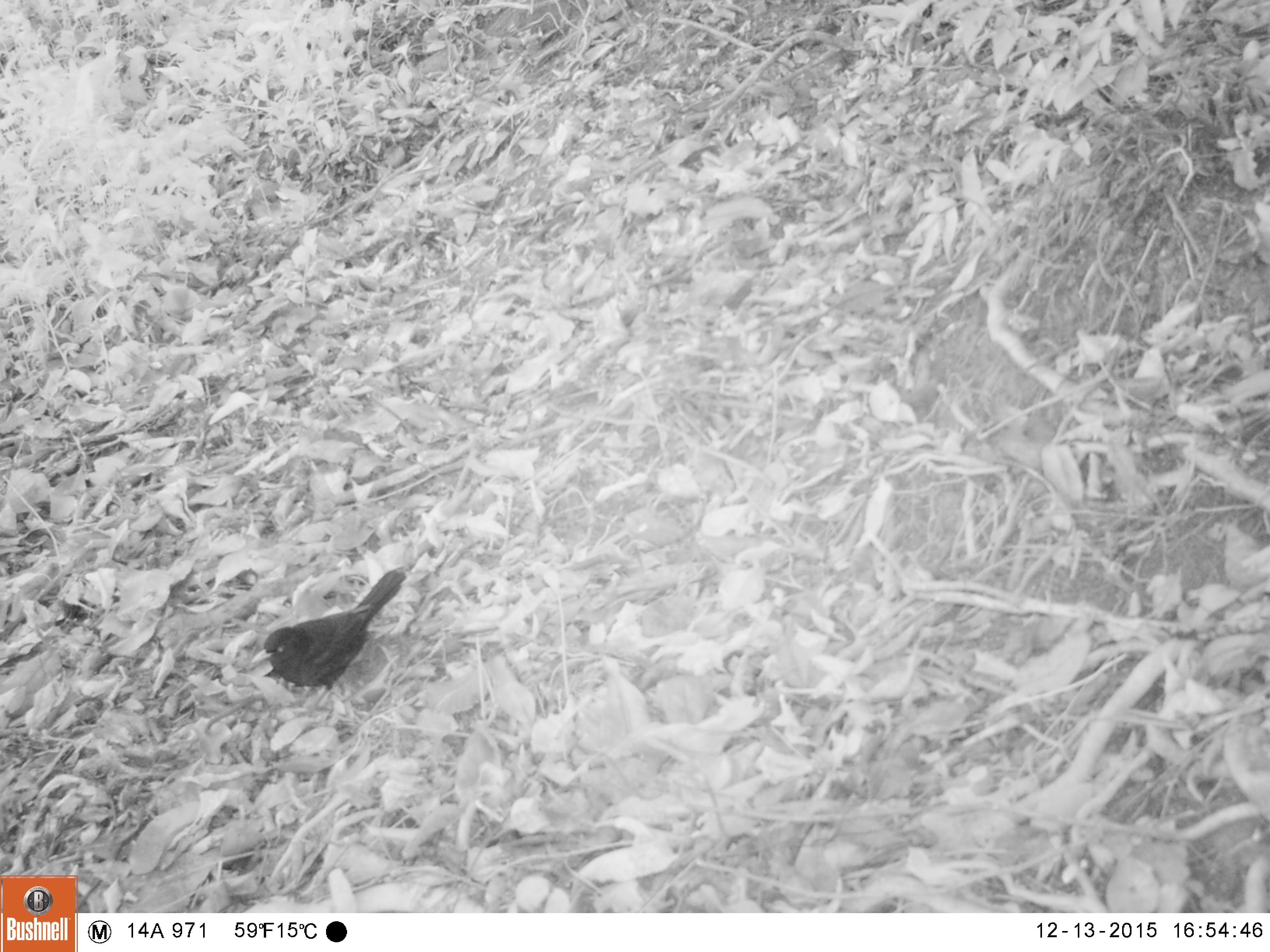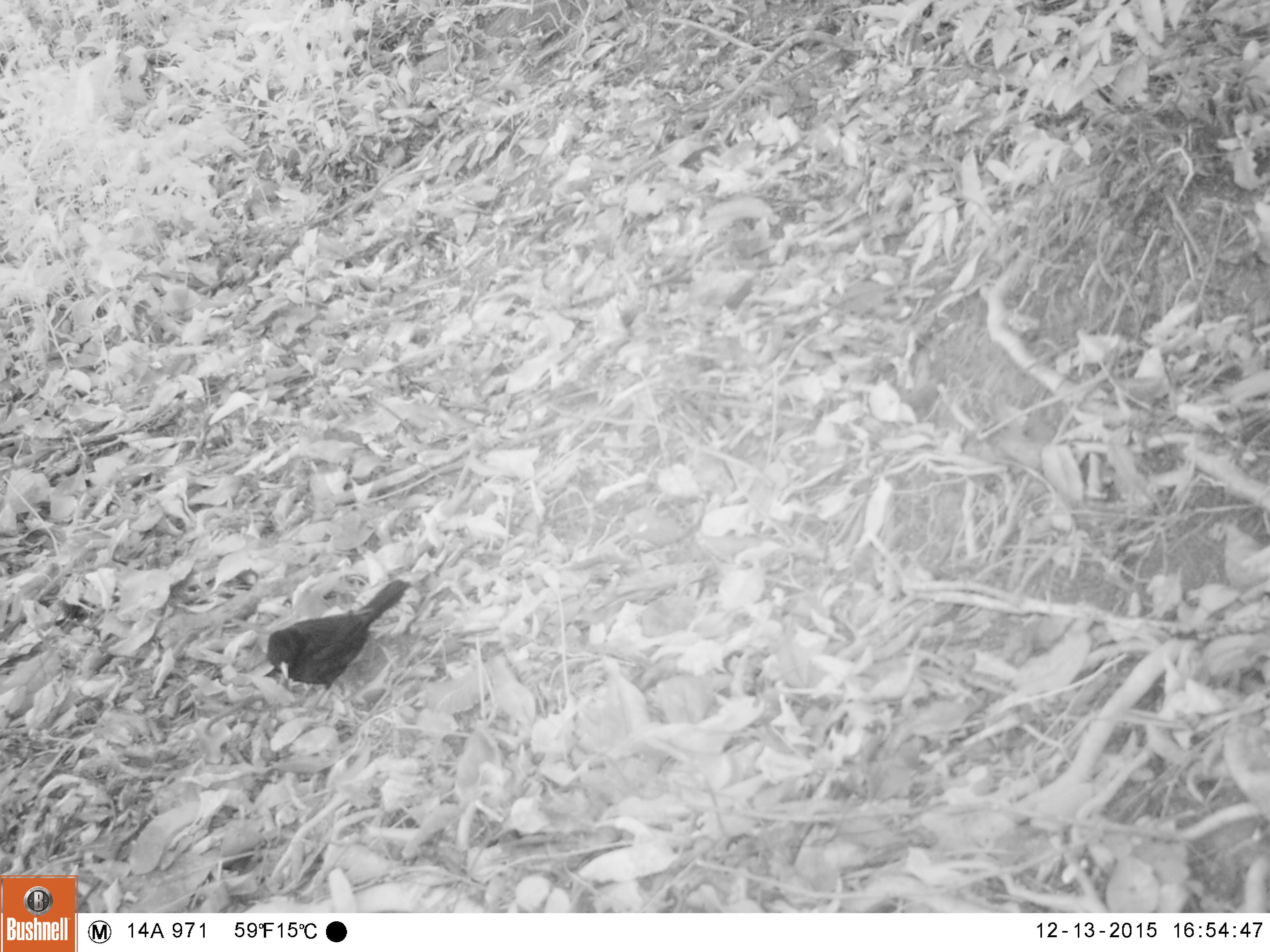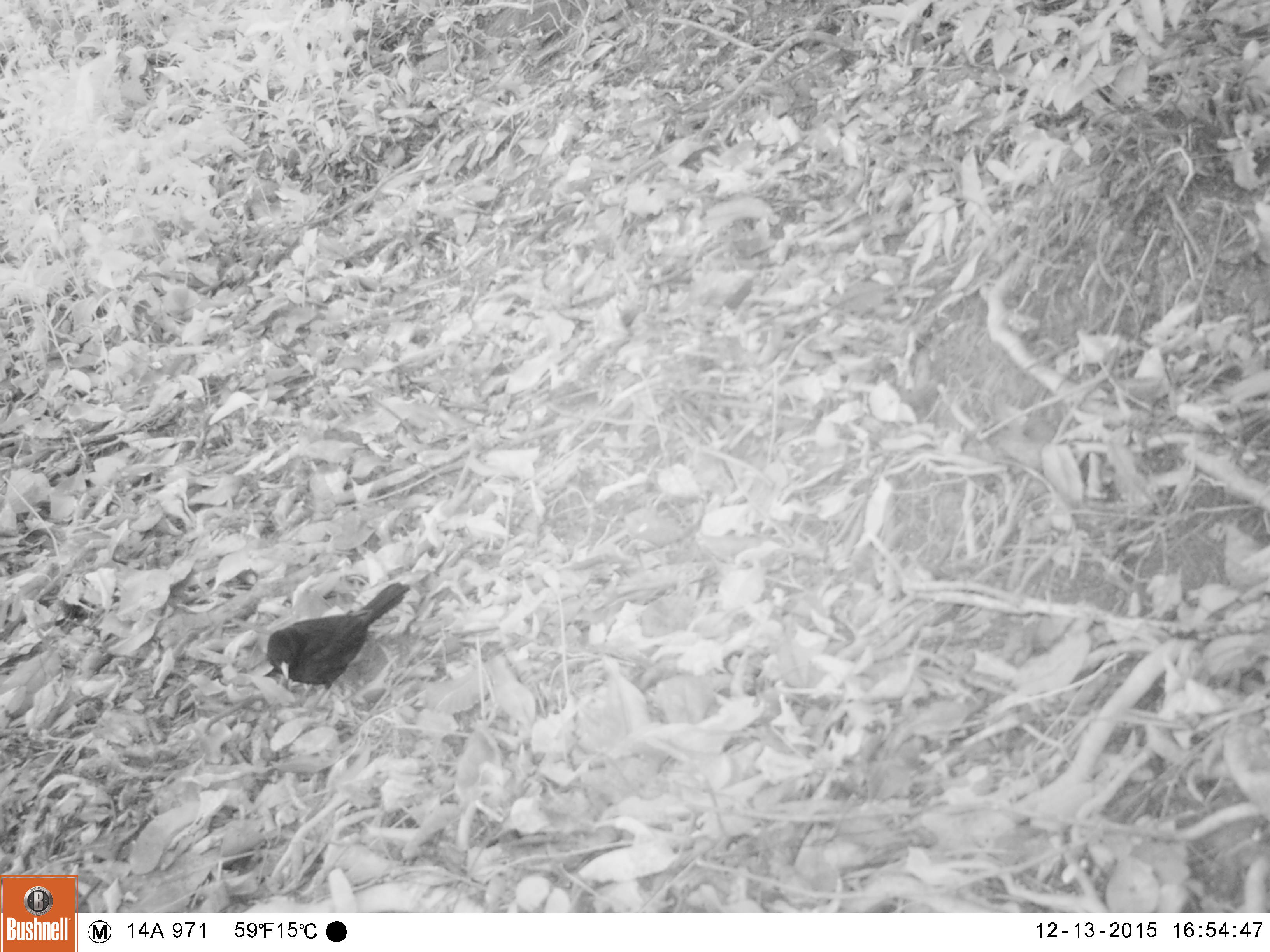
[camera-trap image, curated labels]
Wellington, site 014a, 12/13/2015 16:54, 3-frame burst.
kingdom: Animalia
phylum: Chordata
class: Aves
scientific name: Aves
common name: bird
Bird (Aves).